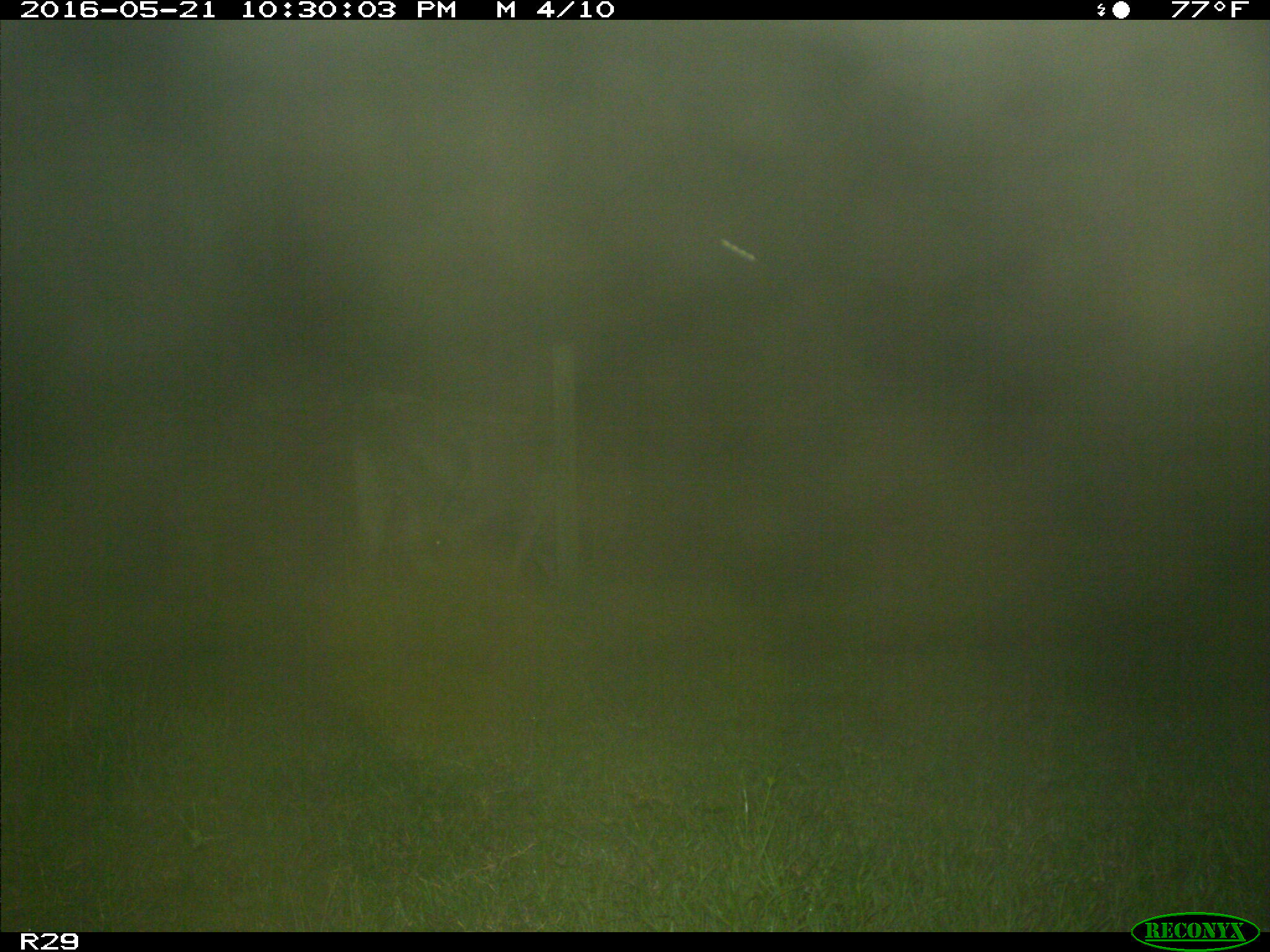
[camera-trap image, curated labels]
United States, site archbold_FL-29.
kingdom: Animalia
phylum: Chordata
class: Mammalia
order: Artiodactyla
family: Bovidae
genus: Bos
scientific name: Bos taurus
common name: domestic cow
Bos taurus (domestic cow).